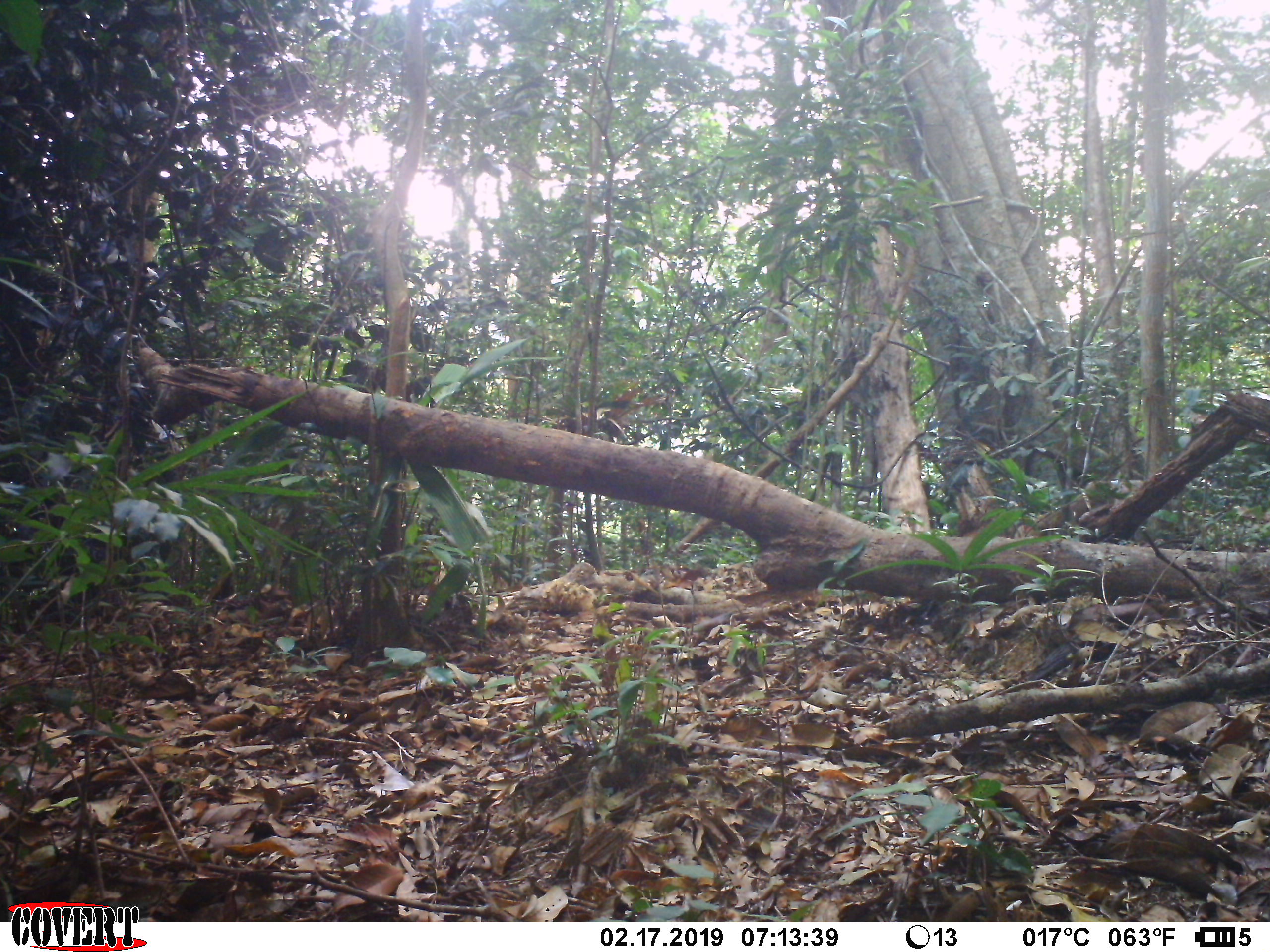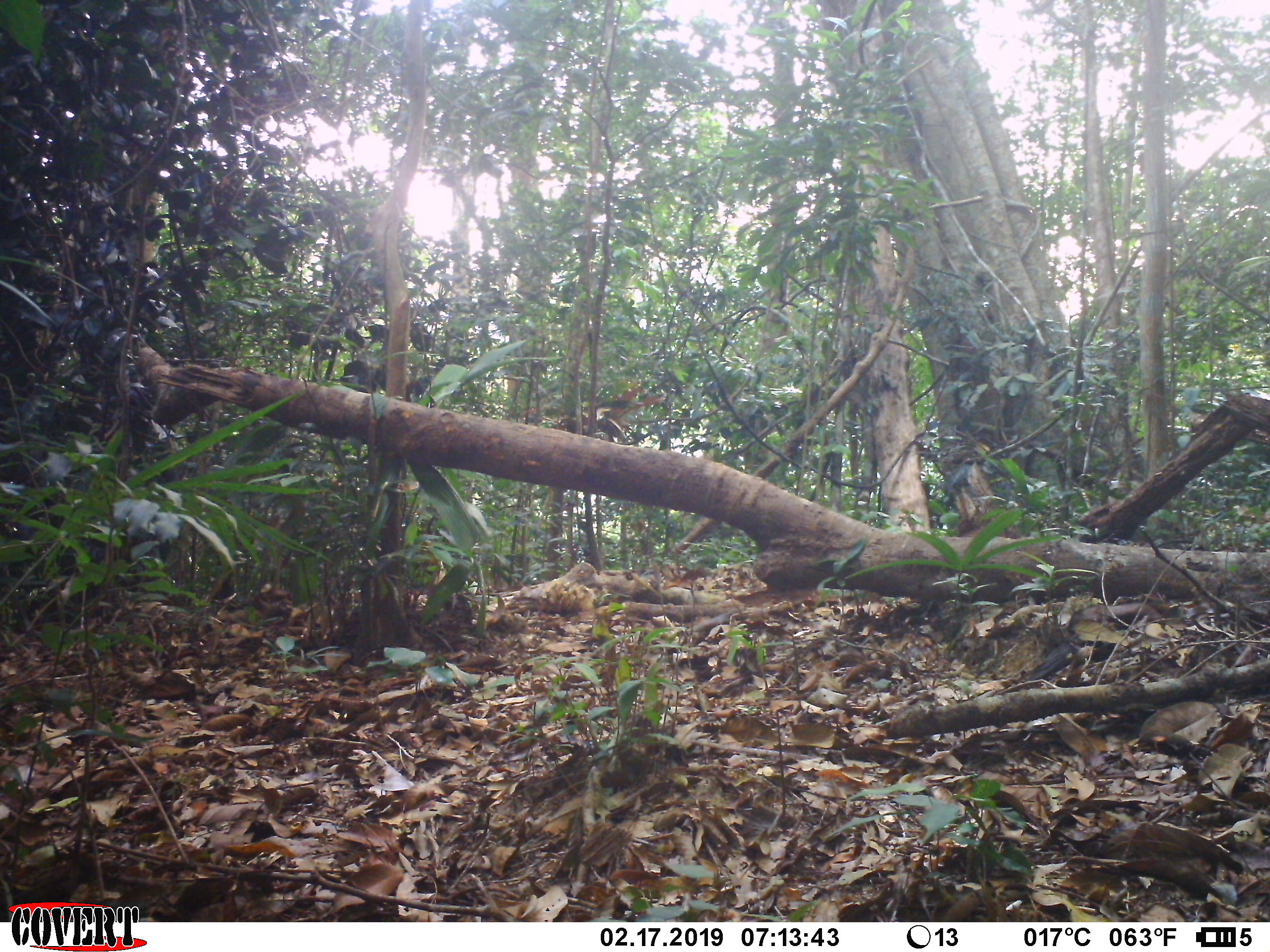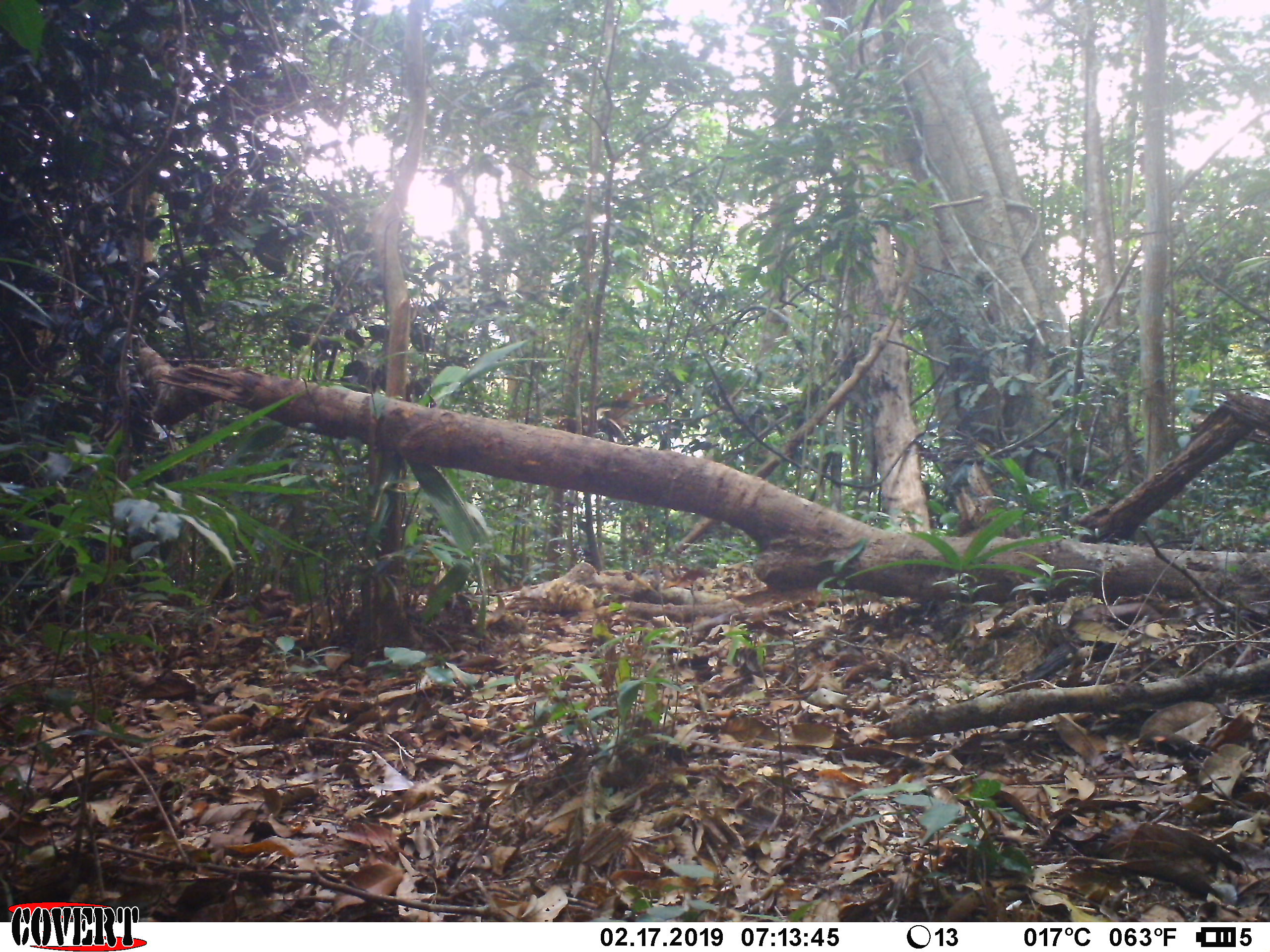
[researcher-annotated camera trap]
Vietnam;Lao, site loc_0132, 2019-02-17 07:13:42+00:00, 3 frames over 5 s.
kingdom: Animalia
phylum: Chordata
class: Mammalia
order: Primates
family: Cercopithecidae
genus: Macaca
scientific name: Macaca nemestrina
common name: pig-tailed macaque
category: pig tailed macaque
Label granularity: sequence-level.